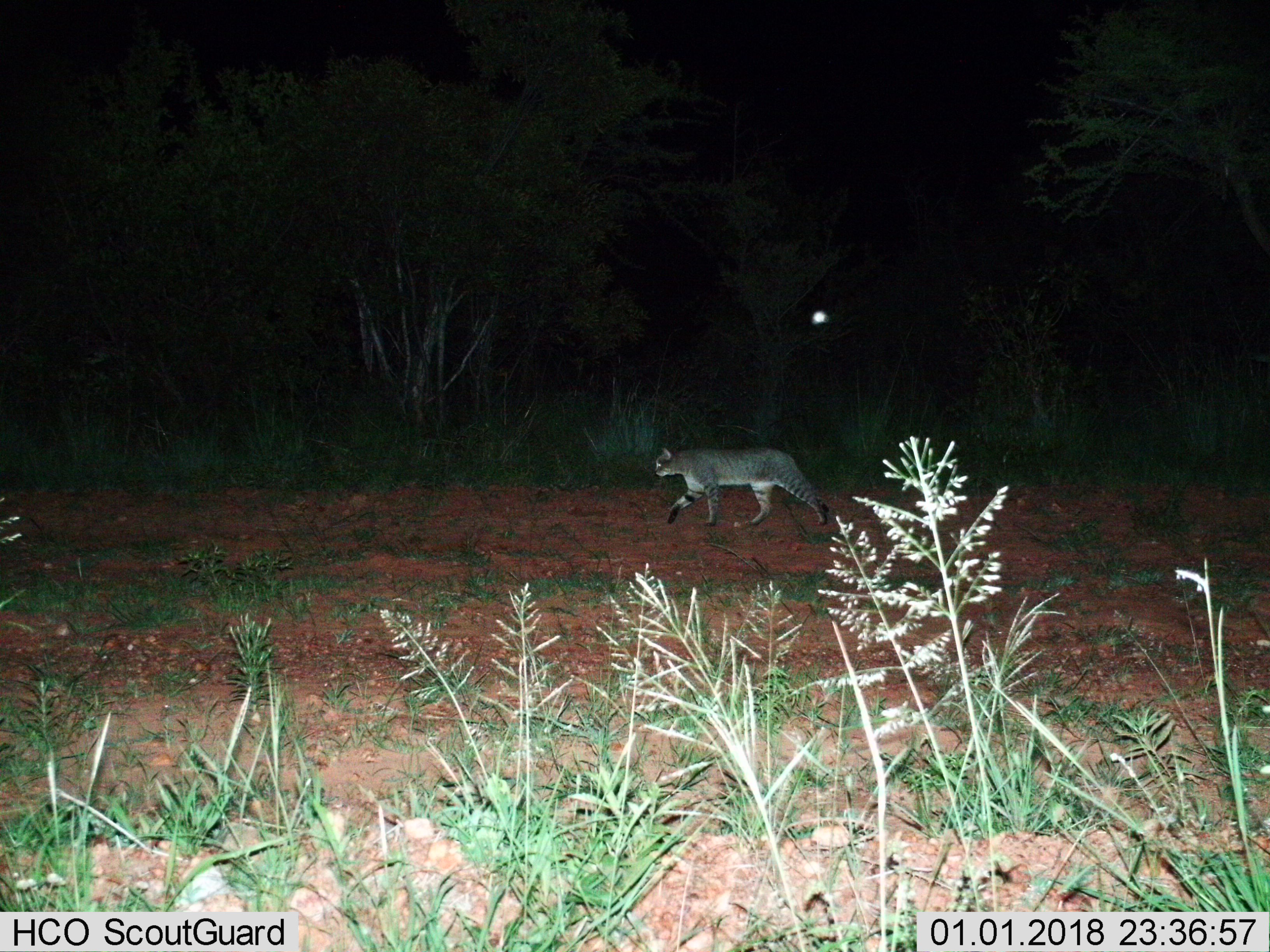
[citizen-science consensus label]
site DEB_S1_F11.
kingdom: Animalia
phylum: Chordata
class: Mammalia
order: Carnivora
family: Felidae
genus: Felis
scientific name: Felis lybica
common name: african wild cat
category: africanwildcat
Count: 1.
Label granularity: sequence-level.